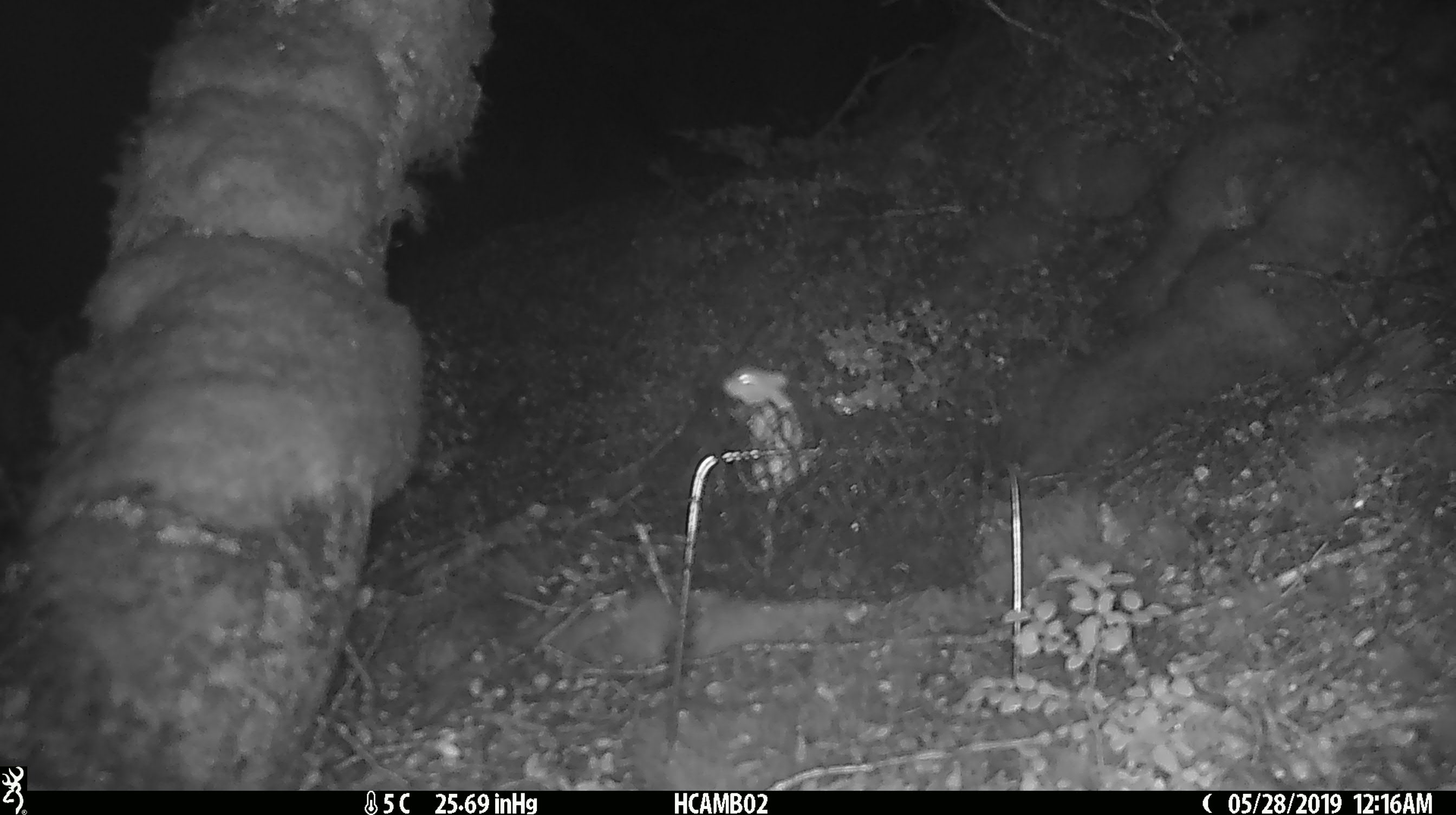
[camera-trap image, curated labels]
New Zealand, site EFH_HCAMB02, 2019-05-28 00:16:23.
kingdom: Animalia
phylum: Chordata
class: Mammalia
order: Rodentia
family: Muridae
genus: Mus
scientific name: Mus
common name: mouse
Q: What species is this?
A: Mouse (Mus).